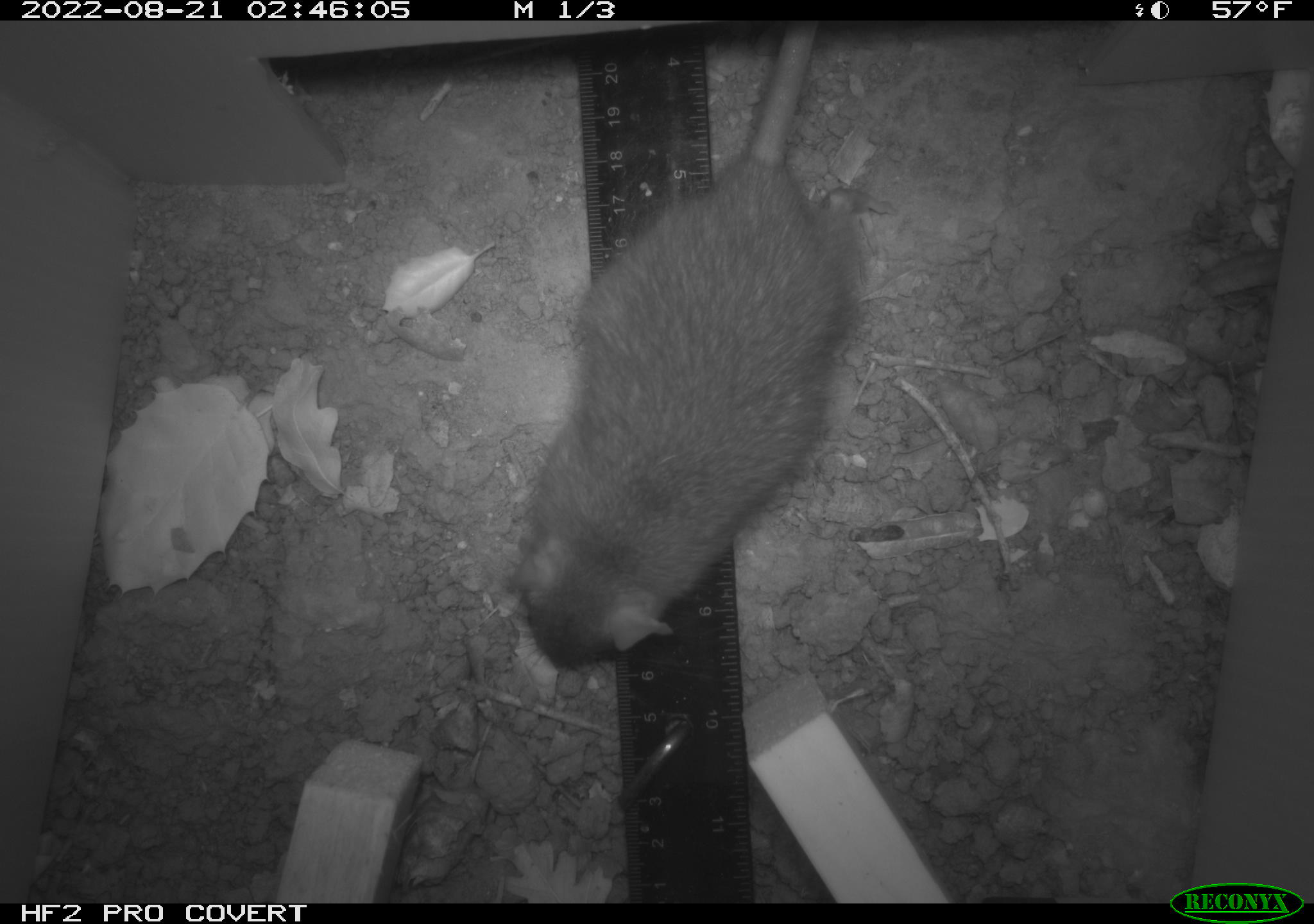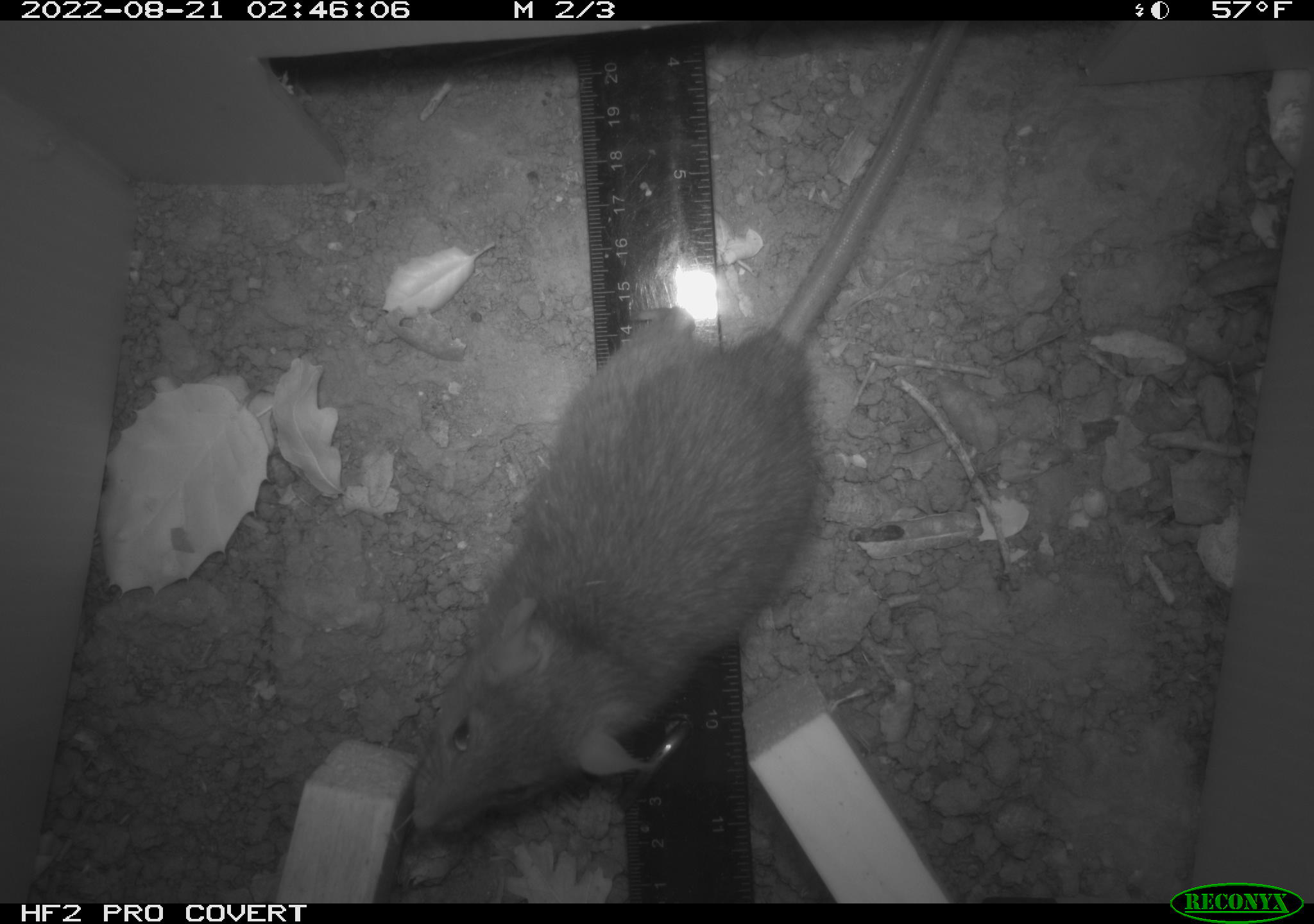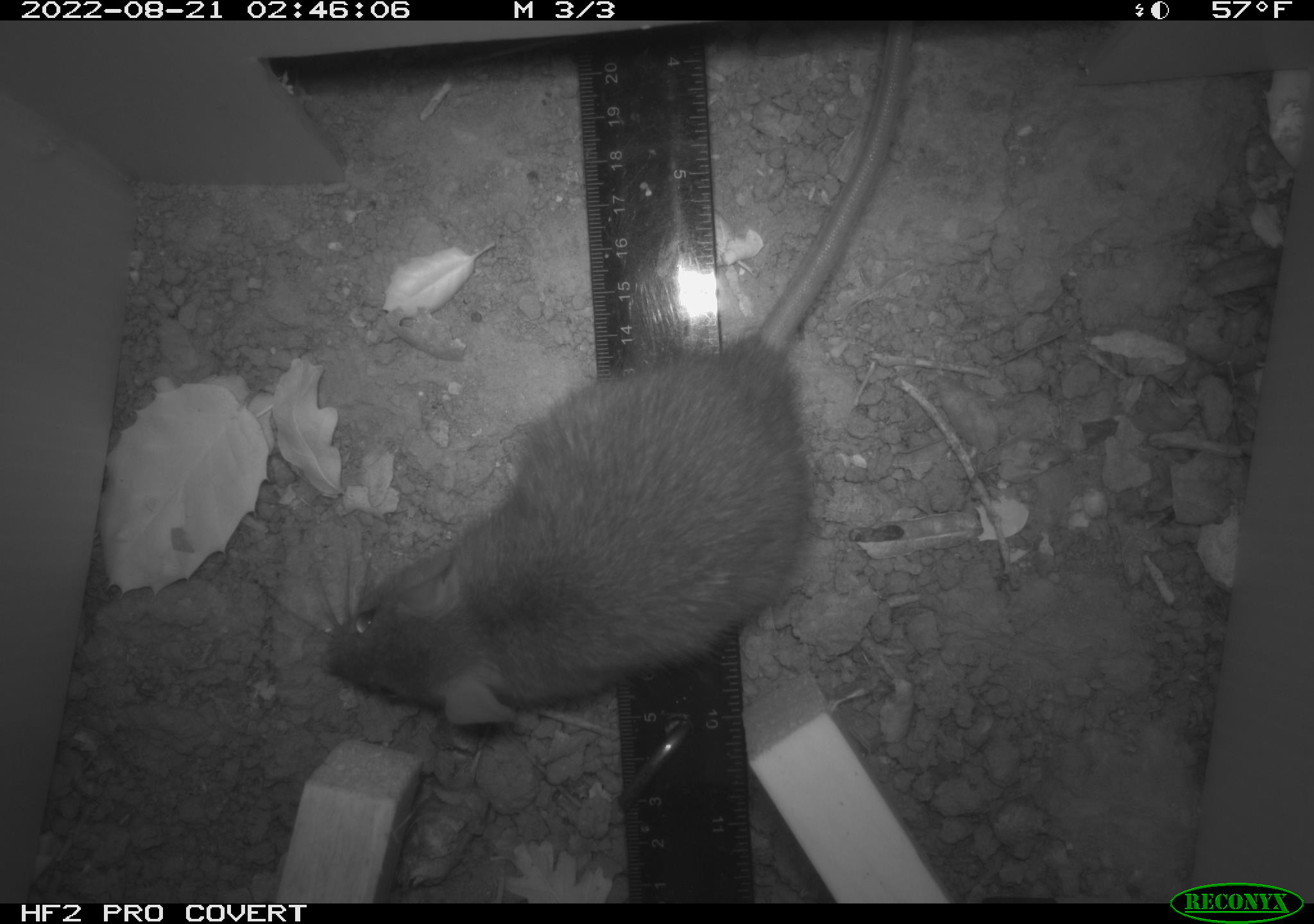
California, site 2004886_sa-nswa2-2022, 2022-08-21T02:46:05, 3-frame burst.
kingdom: Animalia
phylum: Chordata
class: Mammalia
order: Rodentia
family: Muridae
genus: Rattus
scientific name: Rattus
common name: rat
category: rattus species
Rattus species (rat) (Rattus).